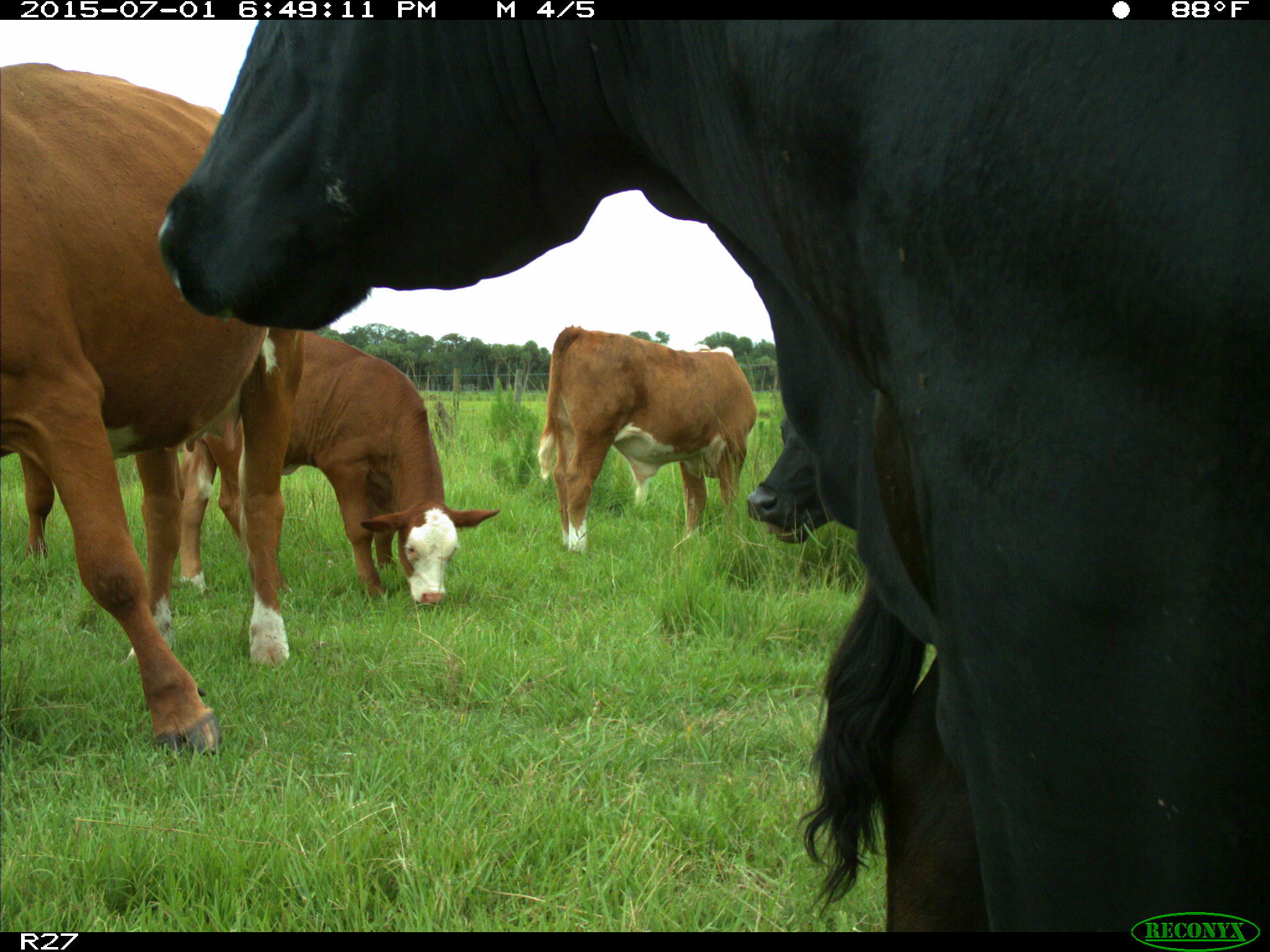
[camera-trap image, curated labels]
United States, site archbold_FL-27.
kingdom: Animalia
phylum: Chordata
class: Mammalia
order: Artiodactyla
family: Bovidae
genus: Bos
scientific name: Bos taurus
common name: domestic cow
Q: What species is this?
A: Bos taurus (domestic cow).